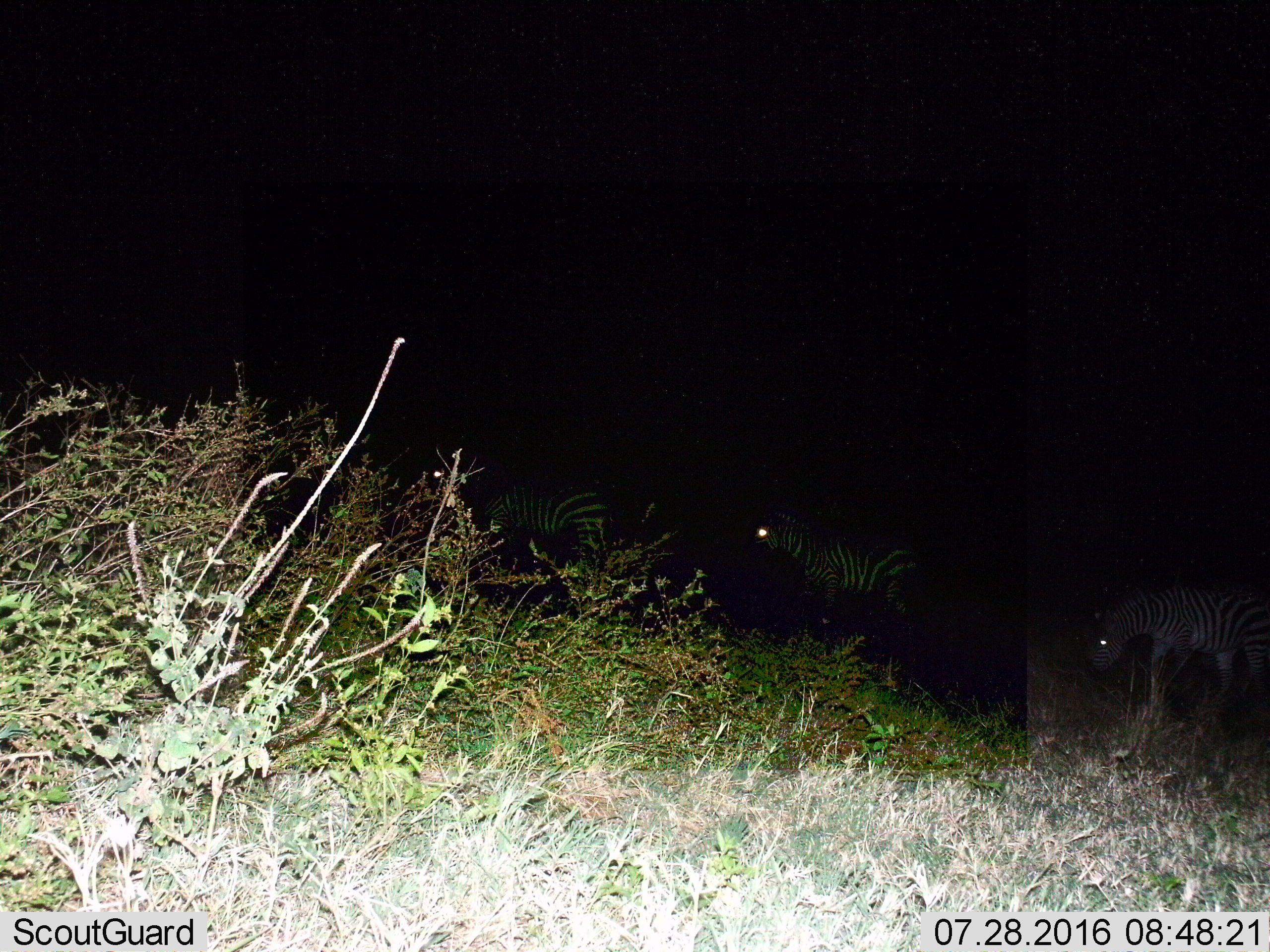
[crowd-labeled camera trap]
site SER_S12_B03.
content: unidentified animal